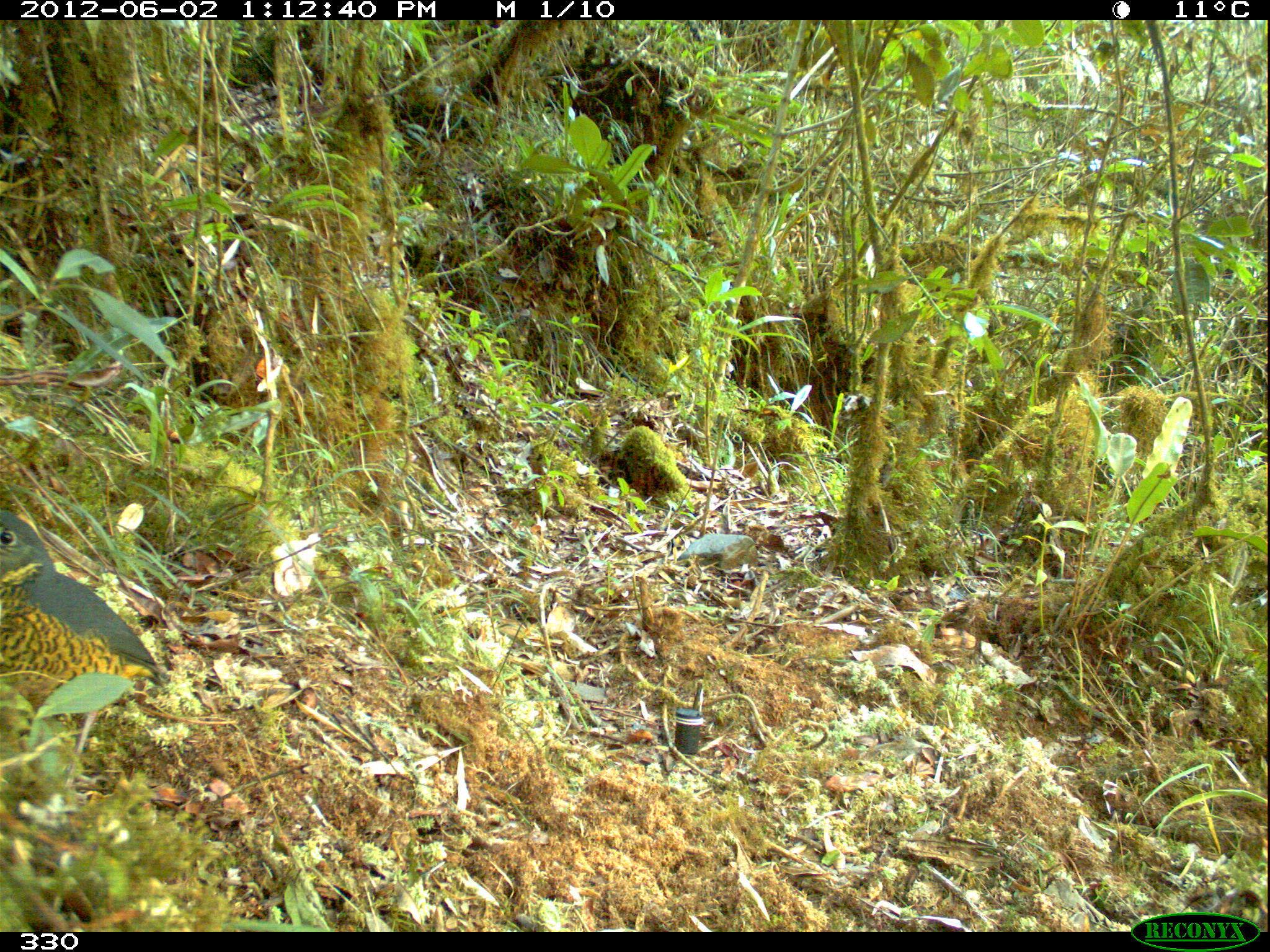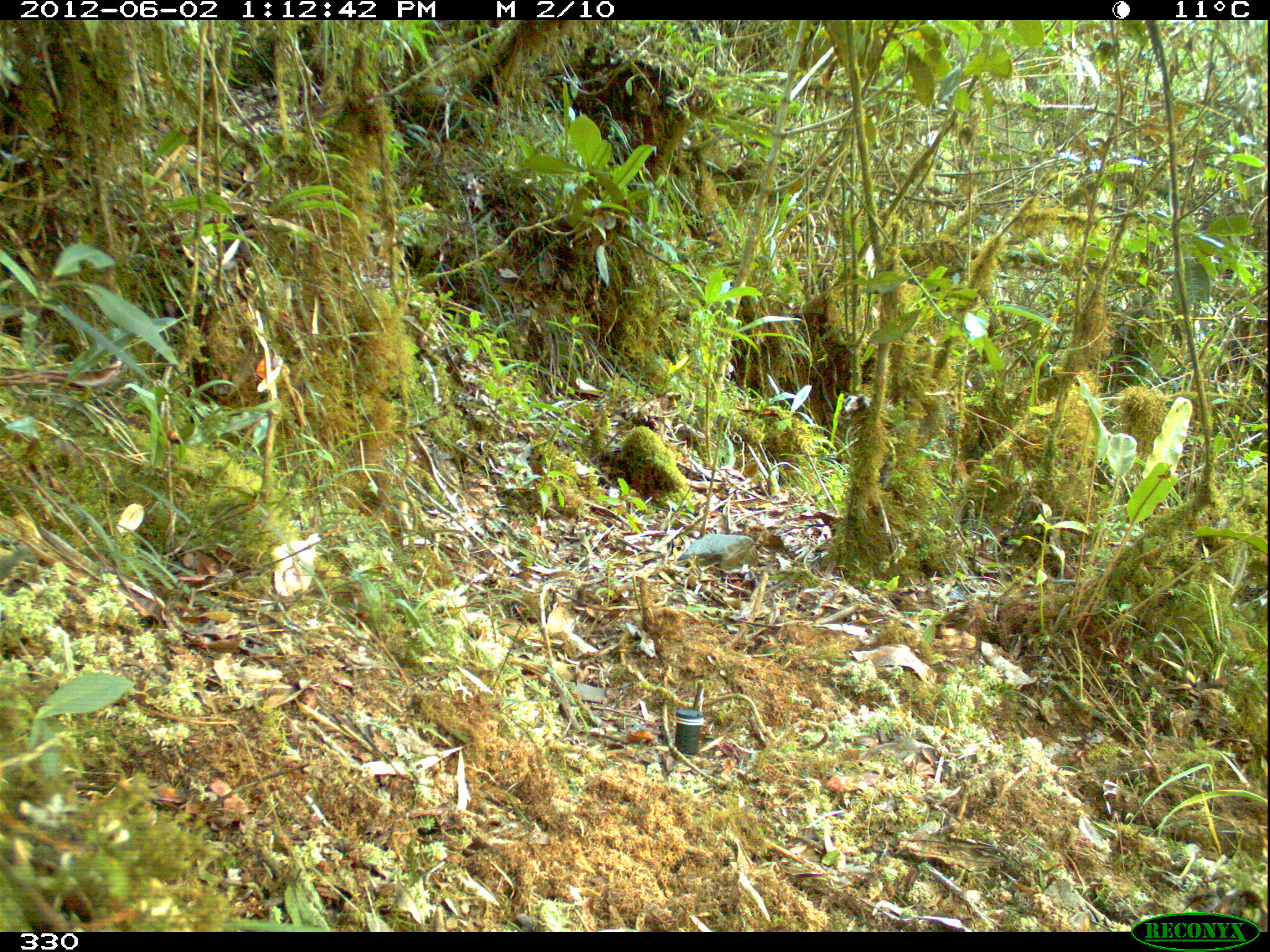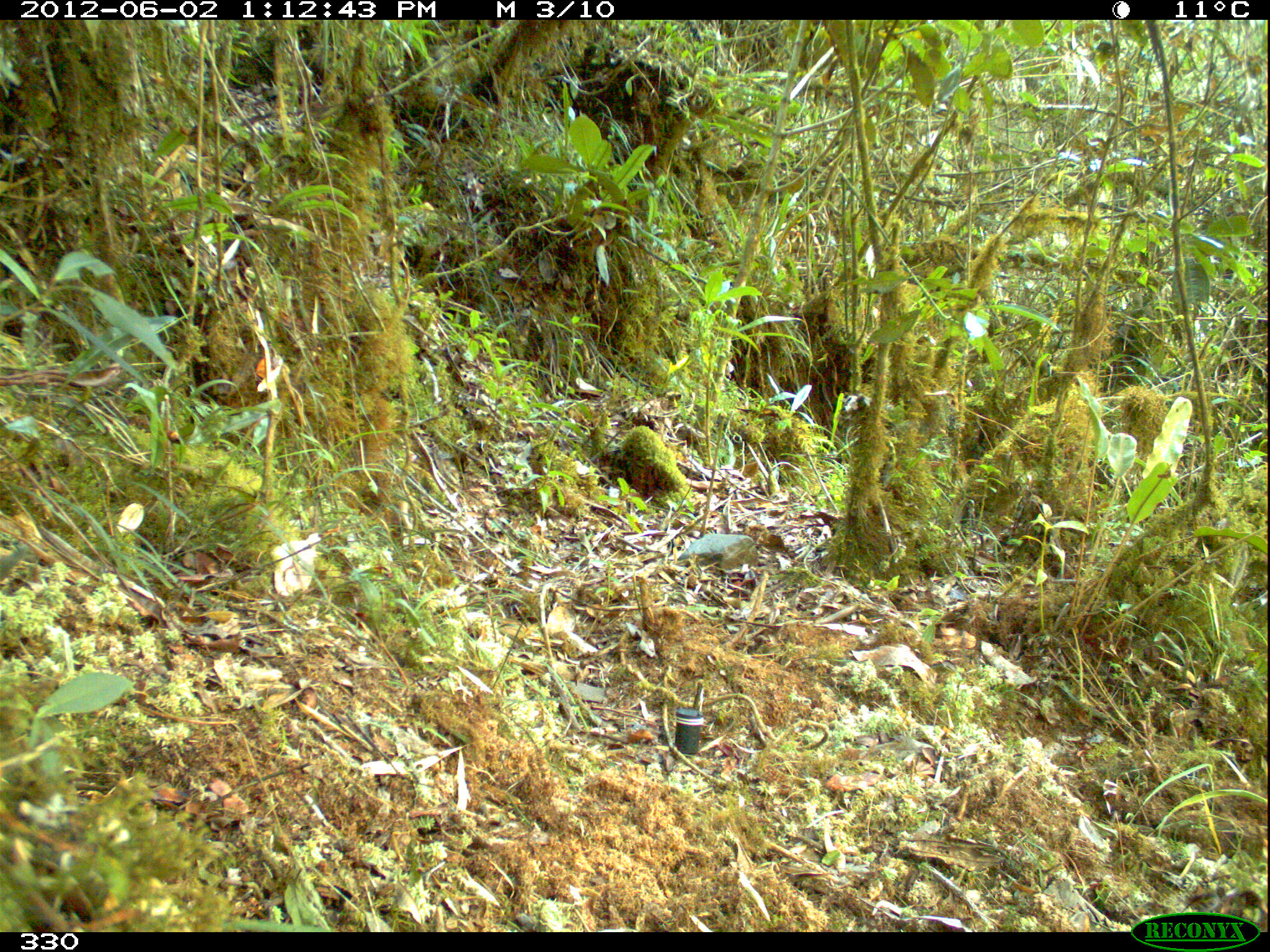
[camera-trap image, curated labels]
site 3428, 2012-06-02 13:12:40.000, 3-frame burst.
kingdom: Animalia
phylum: Chordata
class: Aves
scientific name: Aves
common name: bird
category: unknown bird